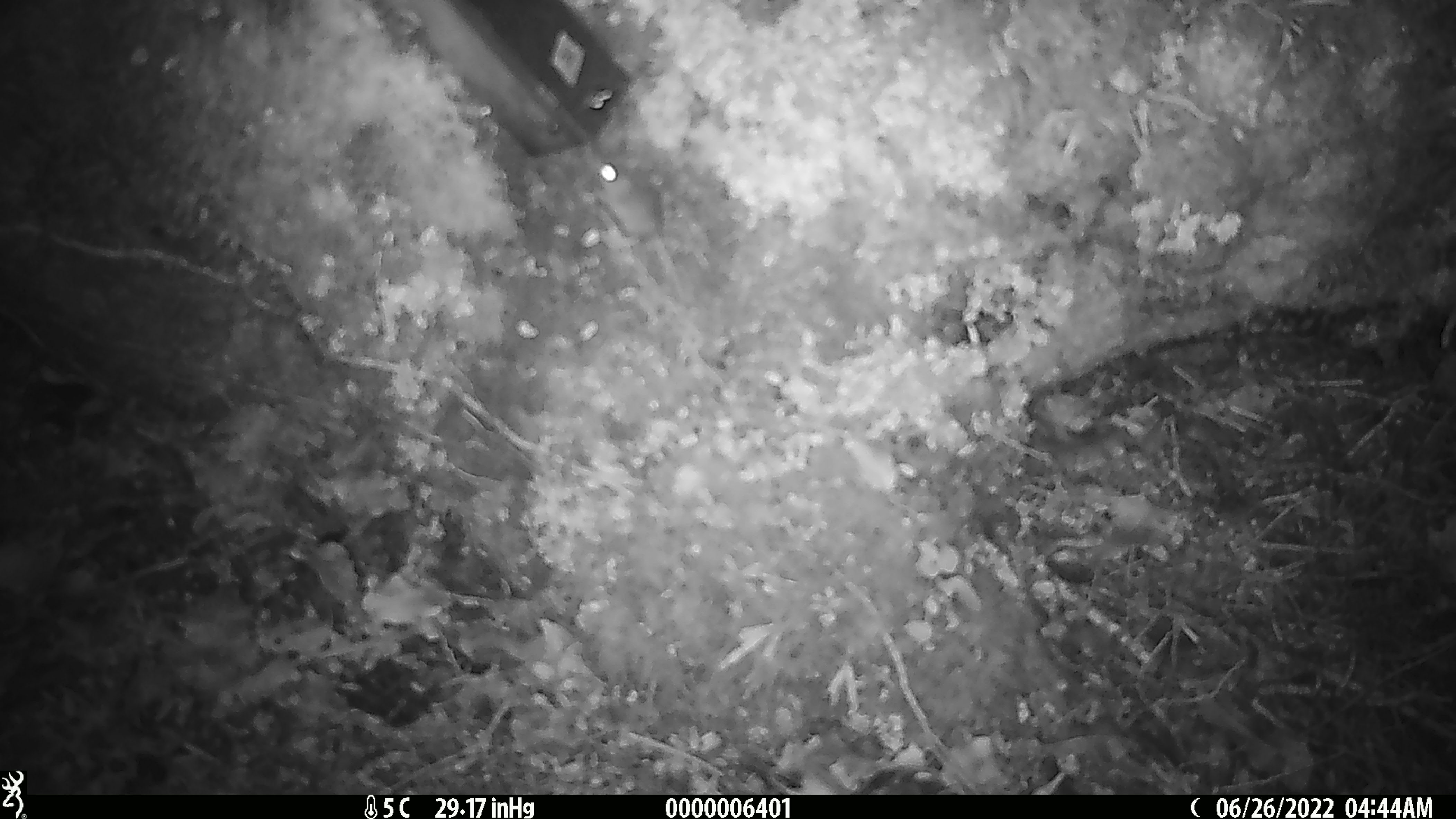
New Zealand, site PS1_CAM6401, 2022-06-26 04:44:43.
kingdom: Animalia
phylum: Chordata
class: Mammalia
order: Rodentia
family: Muridae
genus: Mus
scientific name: Mus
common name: mouse